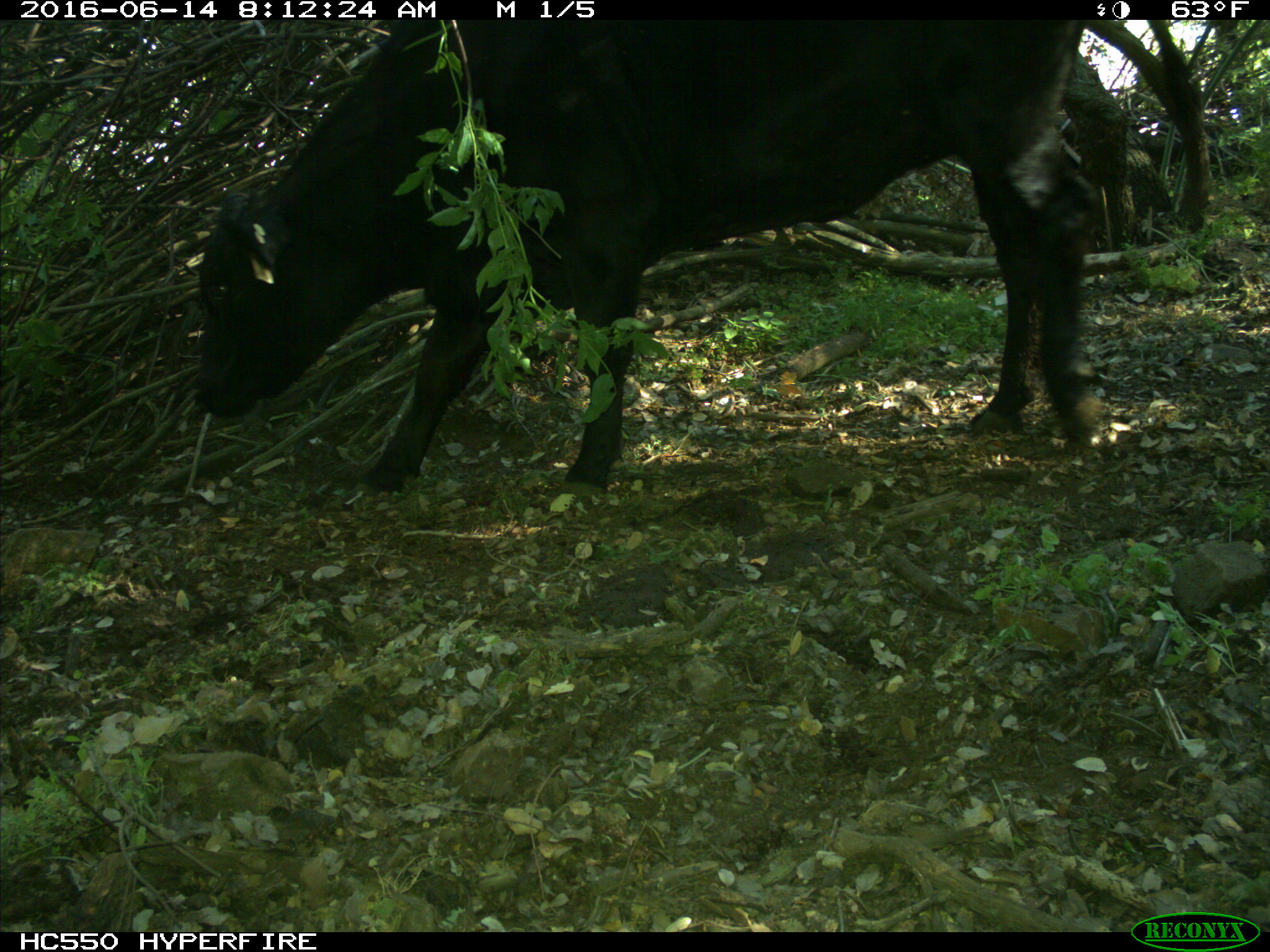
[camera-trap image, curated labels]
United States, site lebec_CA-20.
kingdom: Animalia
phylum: Chordata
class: Mammalia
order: Artiodactyla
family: Bovidae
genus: Bos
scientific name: Bos taurus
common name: domestic cow